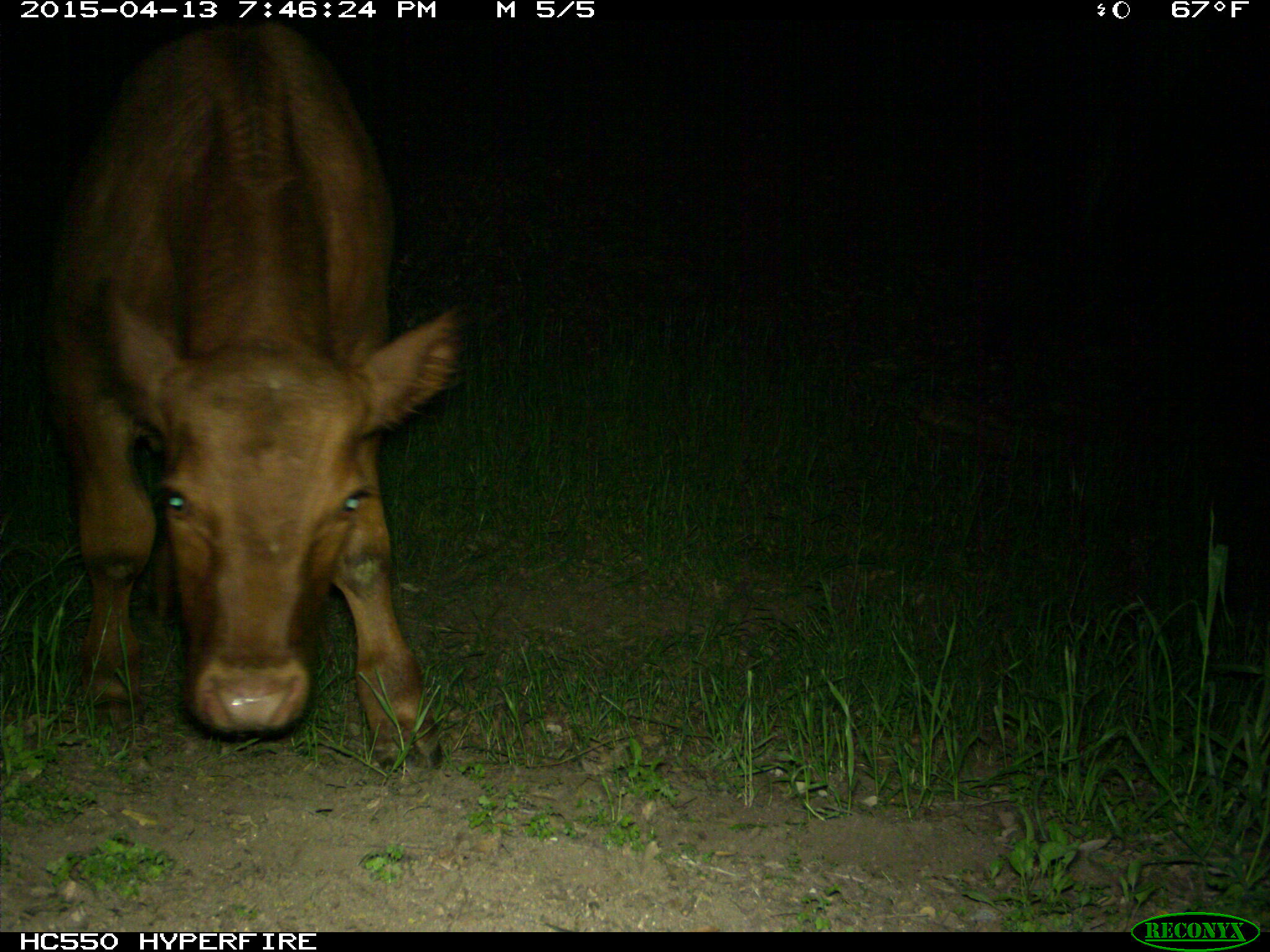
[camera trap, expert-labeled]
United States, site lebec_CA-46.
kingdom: Animalia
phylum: Chordata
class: Mammalia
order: Artiodactyla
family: Bovidae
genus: Bos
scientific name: Bos taurus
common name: domestic cow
Bos taurus (domestic cow).